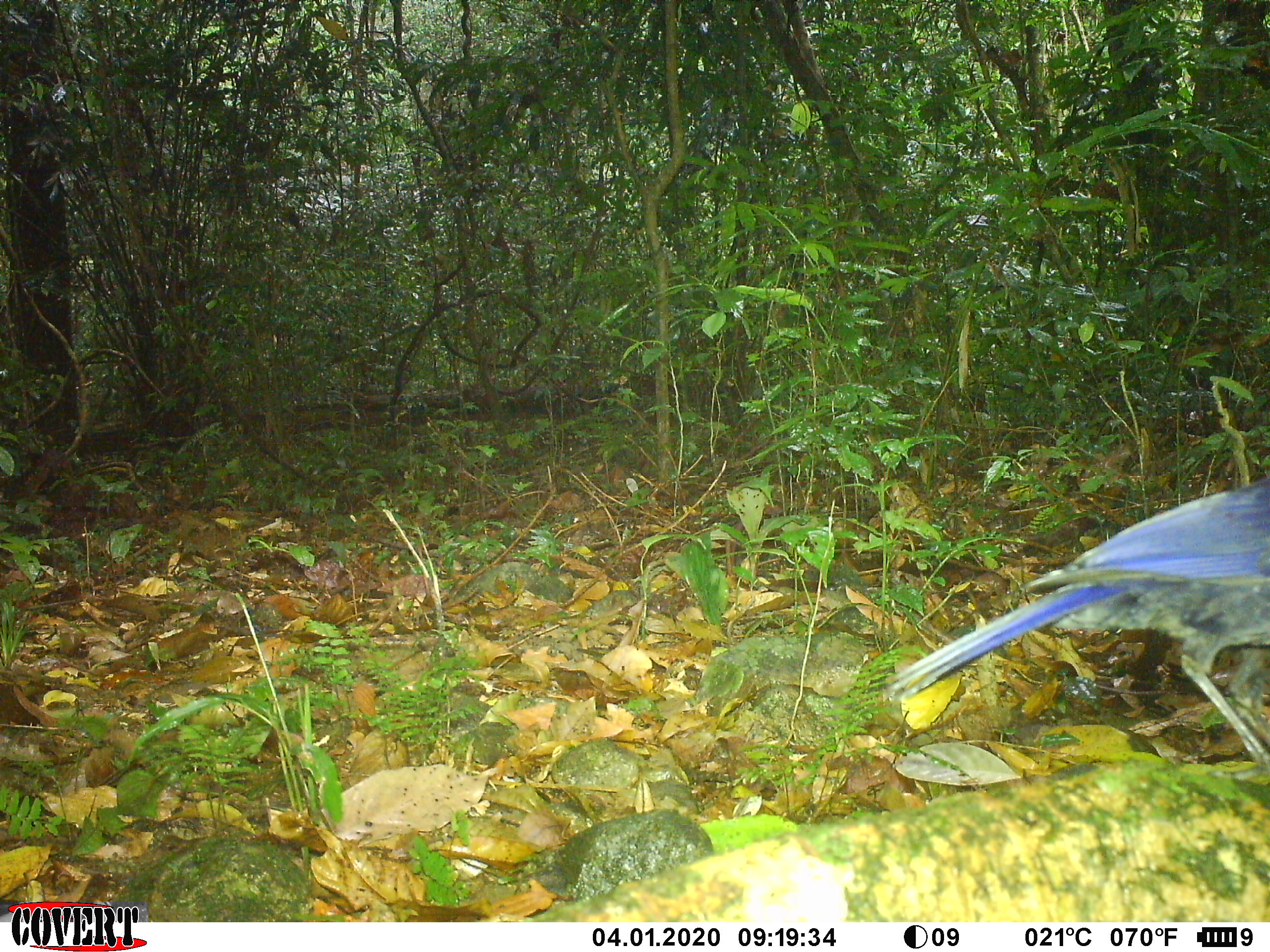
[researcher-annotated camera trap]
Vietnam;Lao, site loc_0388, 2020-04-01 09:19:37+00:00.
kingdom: Animalia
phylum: Chordata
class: Aves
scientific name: Aves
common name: bird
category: unidentified bird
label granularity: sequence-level